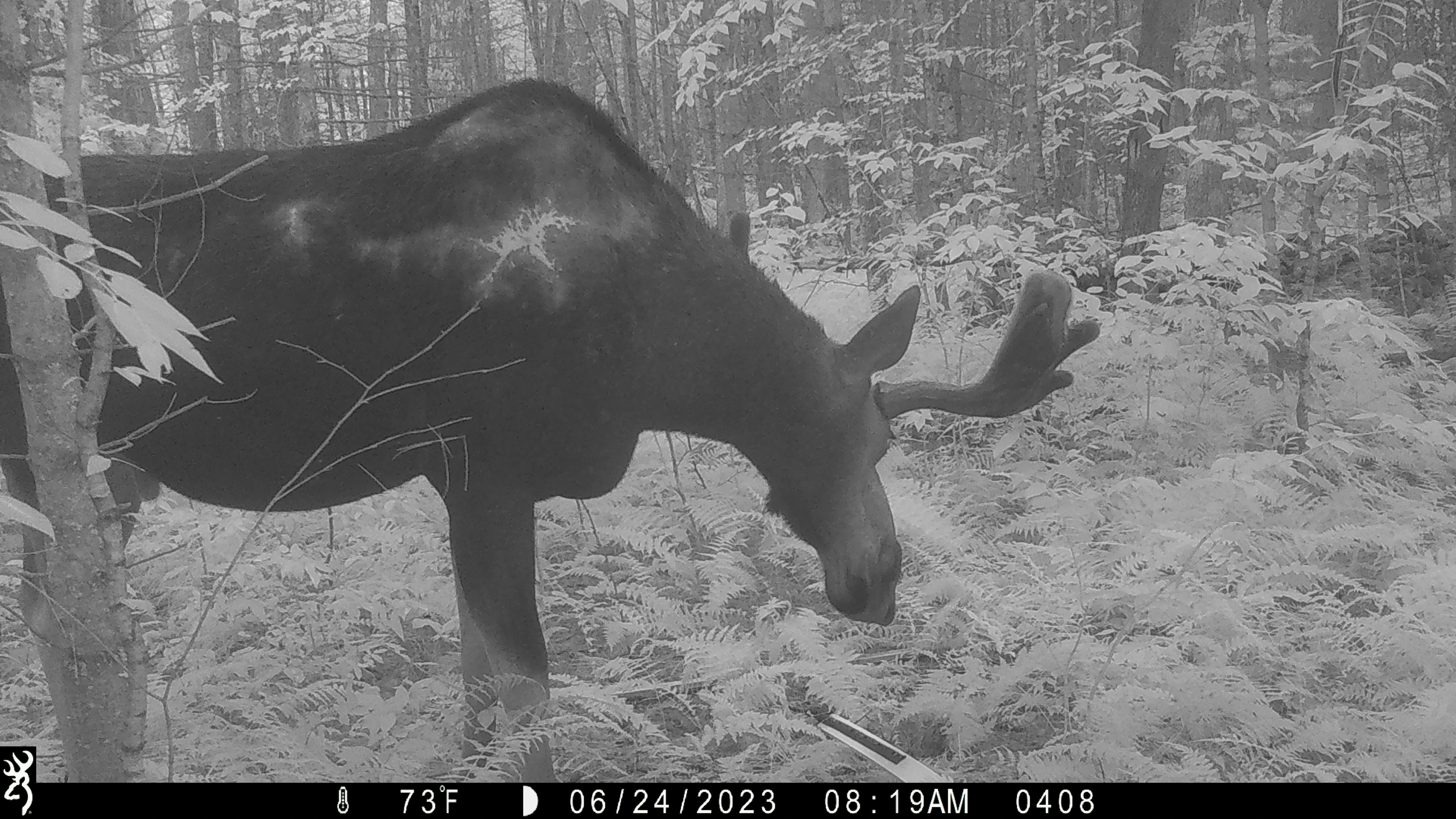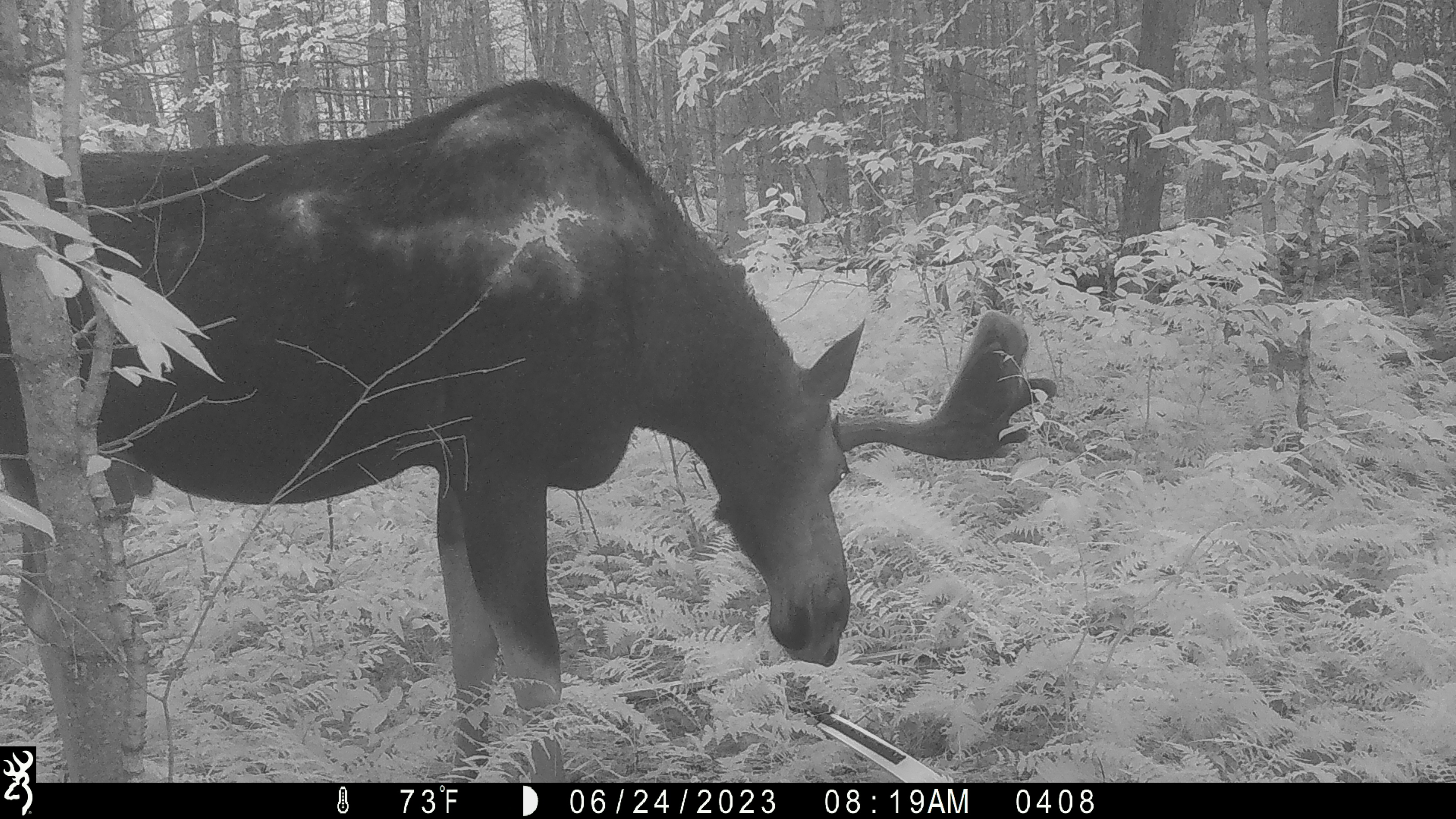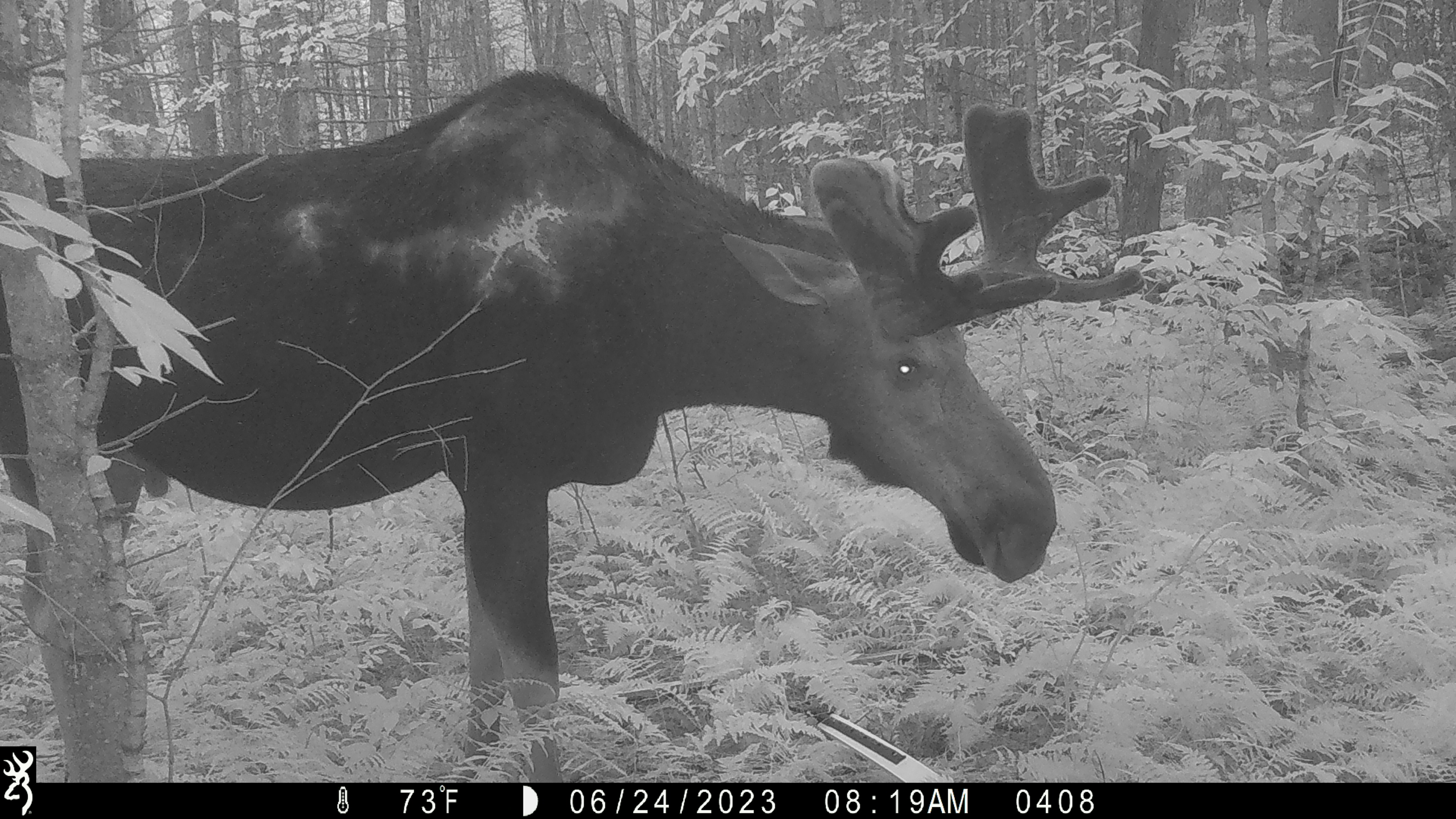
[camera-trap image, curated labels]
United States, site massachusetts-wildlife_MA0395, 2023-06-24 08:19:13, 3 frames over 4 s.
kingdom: Animalia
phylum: Chordata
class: Mammalia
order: Artiodactyla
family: Cervidae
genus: Alces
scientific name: Alces alces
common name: moose